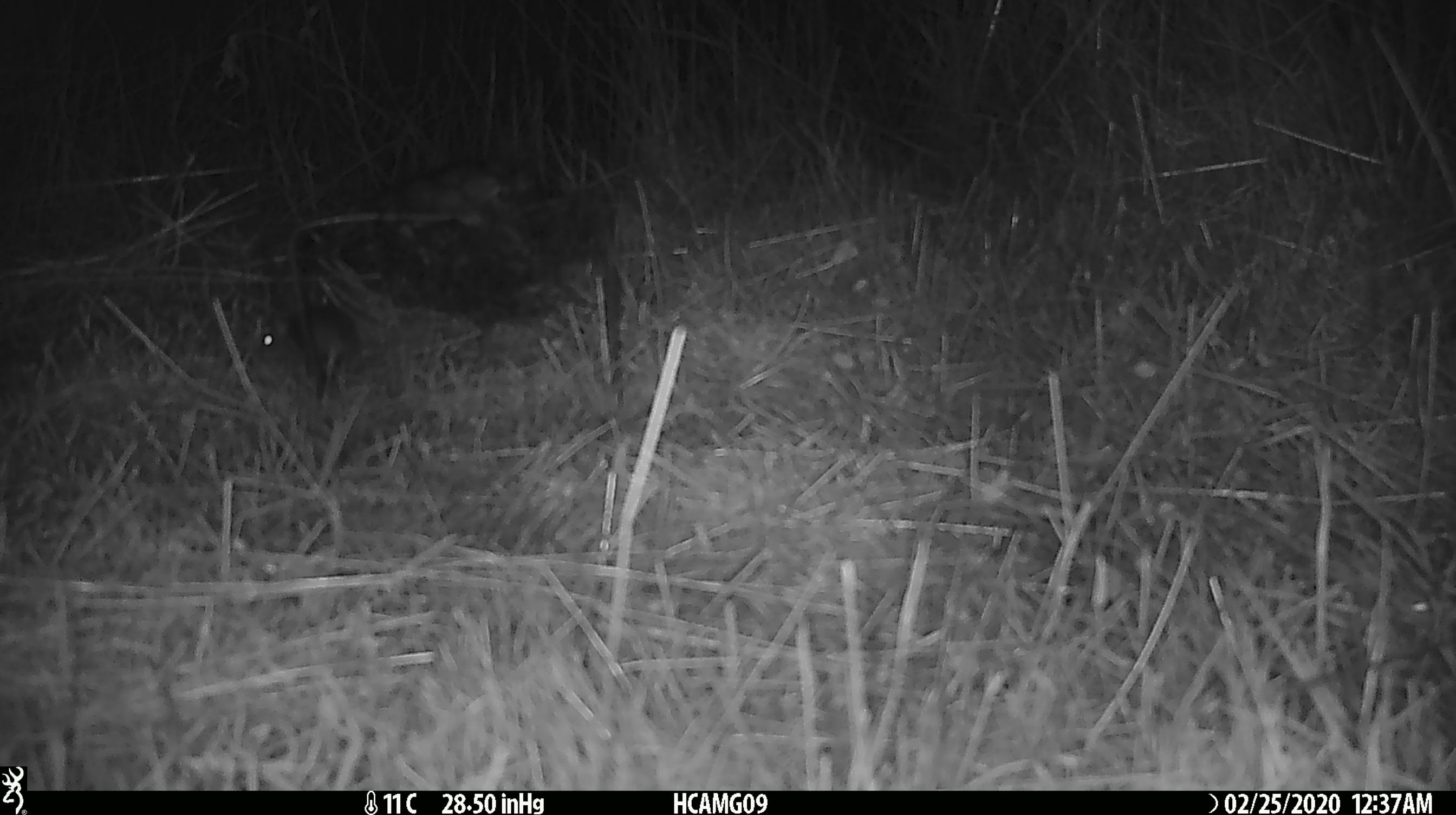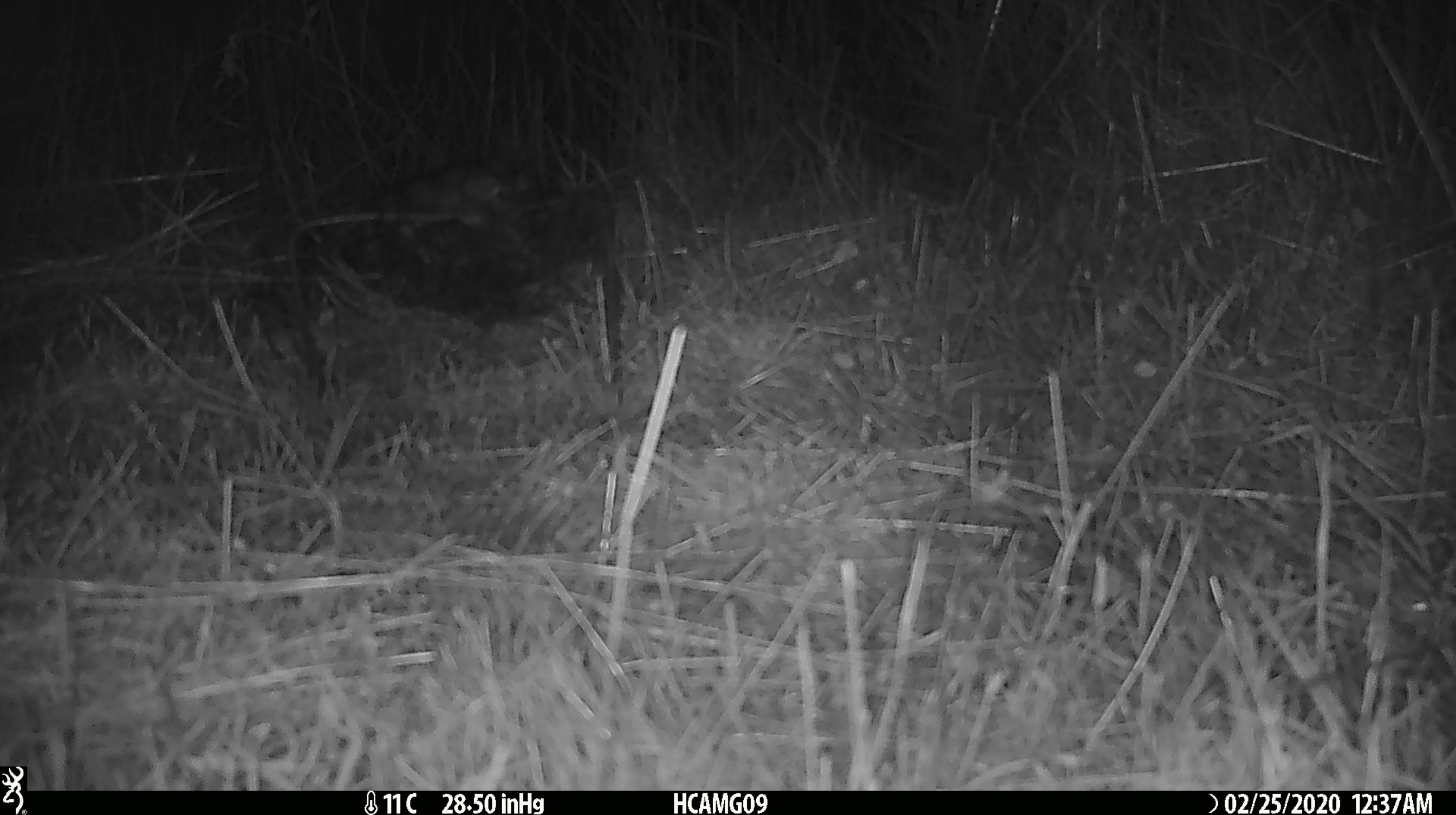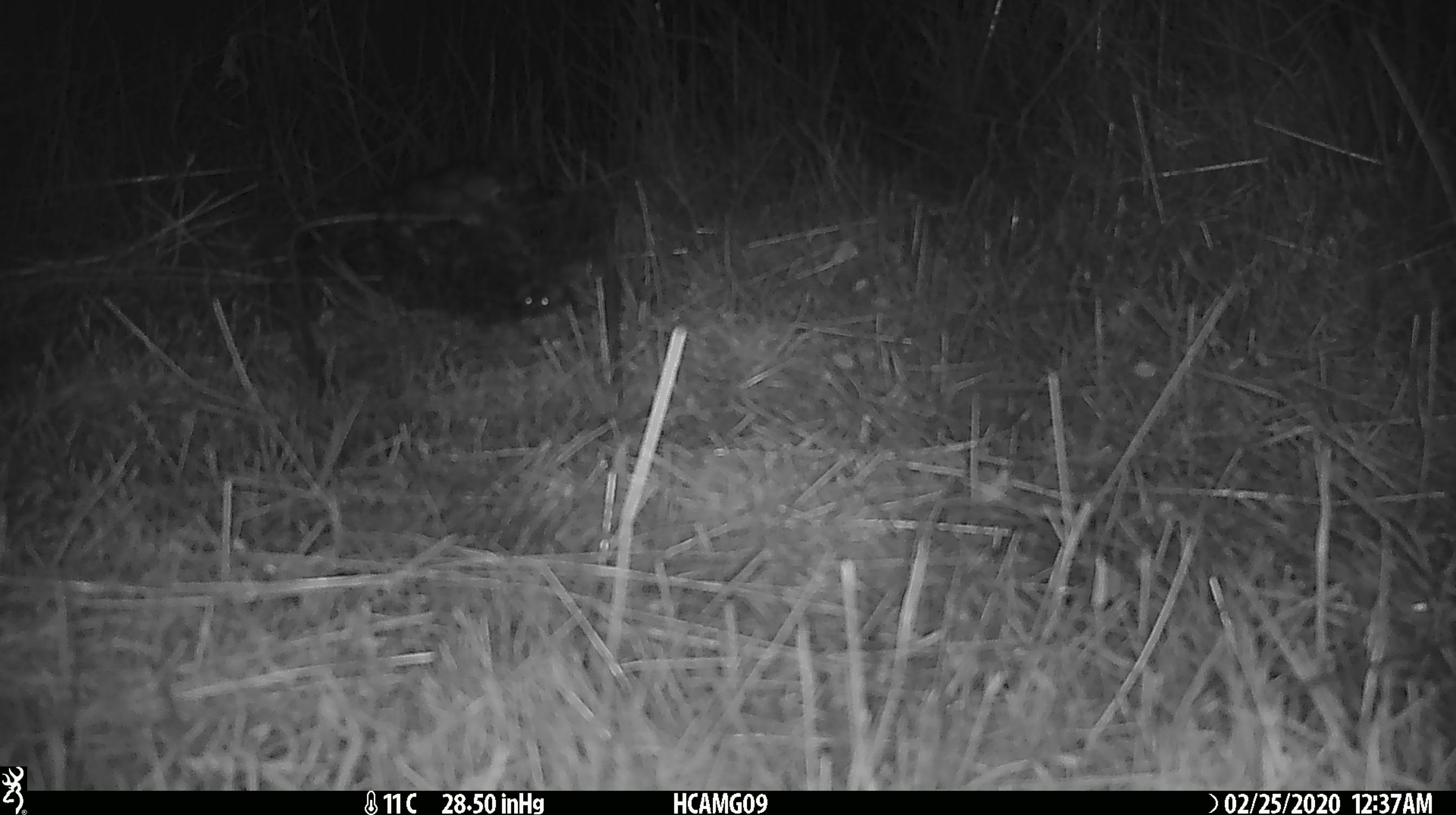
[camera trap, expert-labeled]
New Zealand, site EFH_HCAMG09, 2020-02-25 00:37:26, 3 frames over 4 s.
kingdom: Animalia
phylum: Chordata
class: Mammalia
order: Rodentia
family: Muridae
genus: Mus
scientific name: Mus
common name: mouse